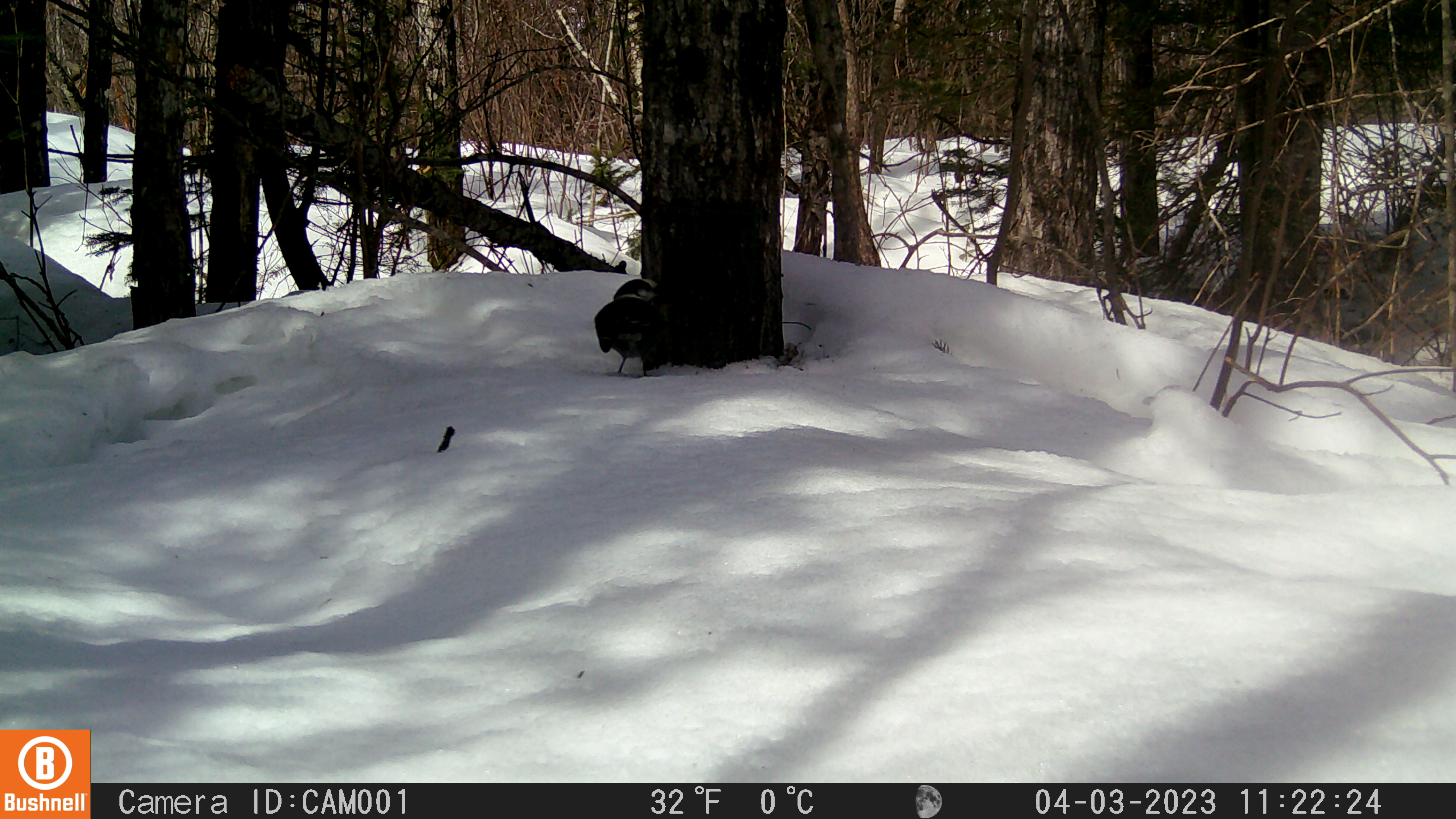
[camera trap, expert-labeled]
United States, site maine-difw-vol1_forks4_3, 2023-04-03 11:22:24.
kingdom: Animalia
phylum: Chordata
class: Aves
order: Passeriformes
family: Corvidae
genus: Perisoreus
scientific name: Perisoreus canadensis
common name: canada jay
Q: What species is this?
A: Canada jay (Perisoreus canadensis).